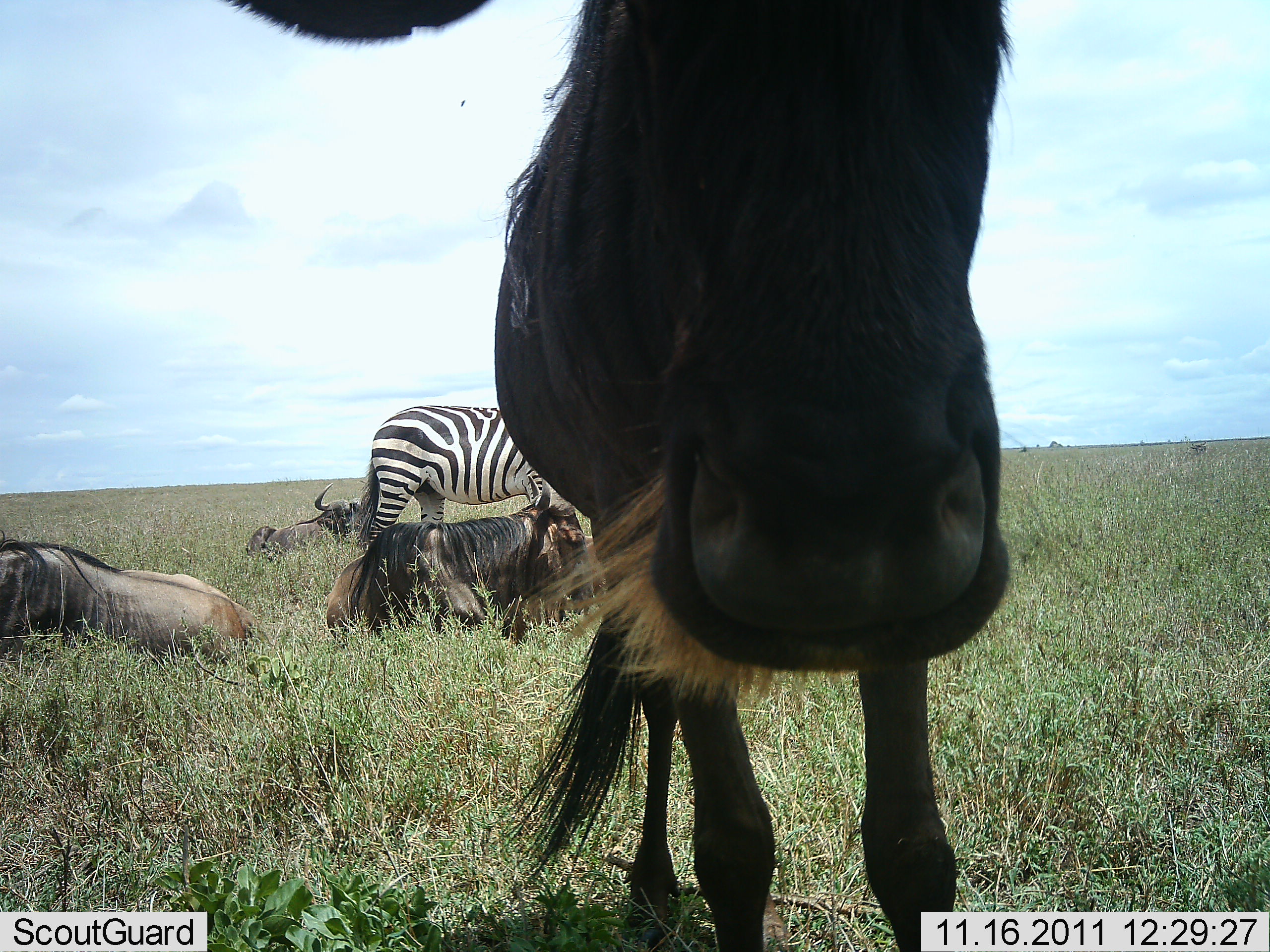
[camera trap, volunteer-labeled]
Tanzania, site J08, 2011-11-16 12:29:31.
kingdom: Animalia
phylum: Chordata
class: Mammalia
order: Artiodactyla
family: Bovidae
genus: Connochaetes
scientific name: Connochaetes taurinus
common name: blue wildebeest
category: wildebeest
Wildebeest (blue wildebeest) (Connochaetes taurinus), count 4. Behavior (volunteer vote fractions): standing 71%, resting 100%, moving 0%, interacting 21%. Young present (vote fraction): 0%. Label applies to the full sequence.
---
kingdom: Animalia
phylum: Chordata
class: Mammalia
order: Perissodactyla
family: Equidae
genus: Equus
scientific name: Equus quagga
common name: plains zebra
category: zebra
Zebra (plains zebra) (Equus quagga), count 1. Behavior (volunteer vote fractions): standing 87%, resting 0%, moving 7%, interacting 0%. Young present (vote fraction): 0%. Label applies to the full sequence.